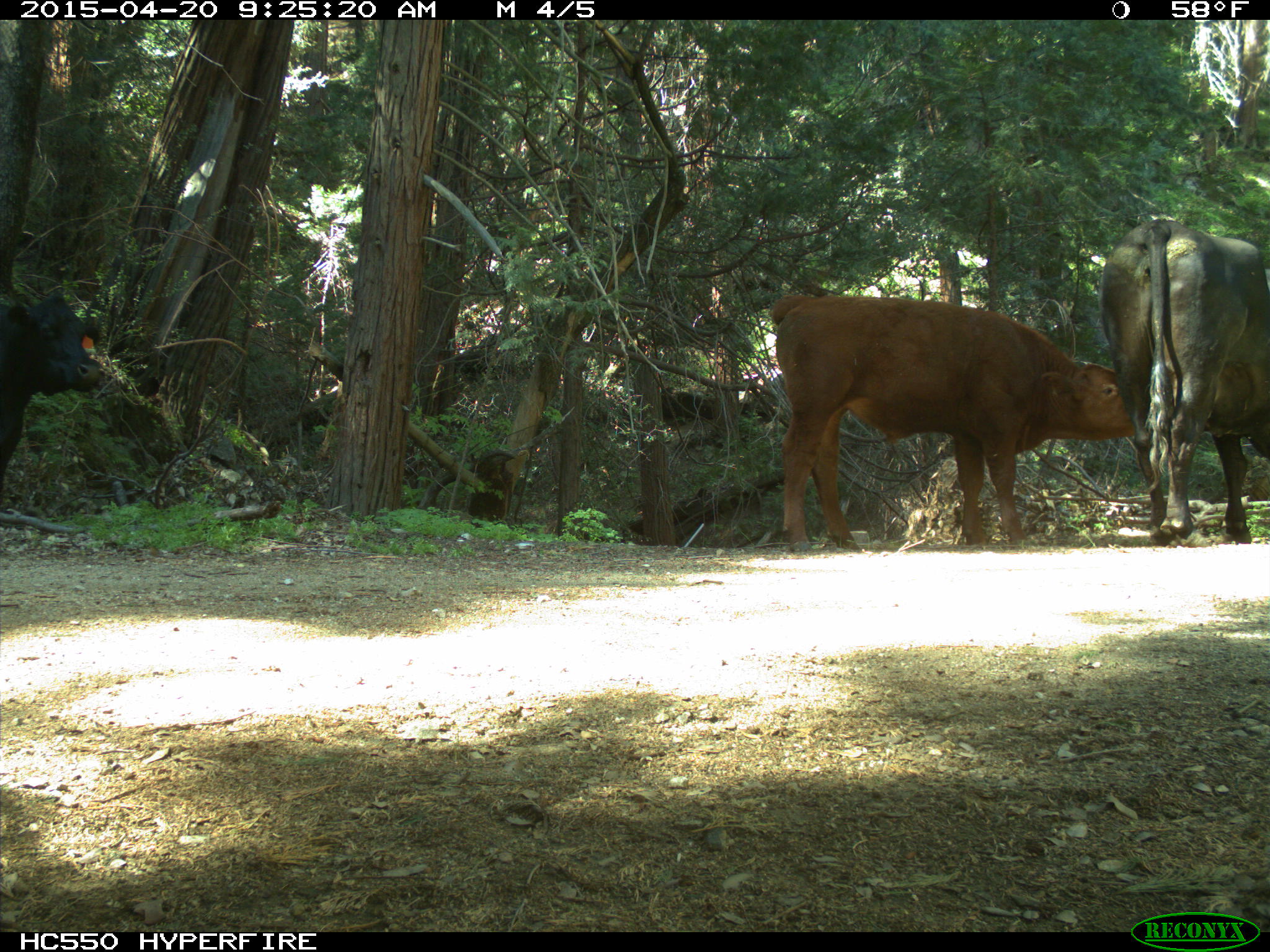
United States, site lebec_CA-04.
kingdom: Animalia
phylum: Chordata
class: Mammalia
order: Artiodactyla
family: Bovidae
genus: Bos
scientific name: Bos taurus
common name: domestic cow